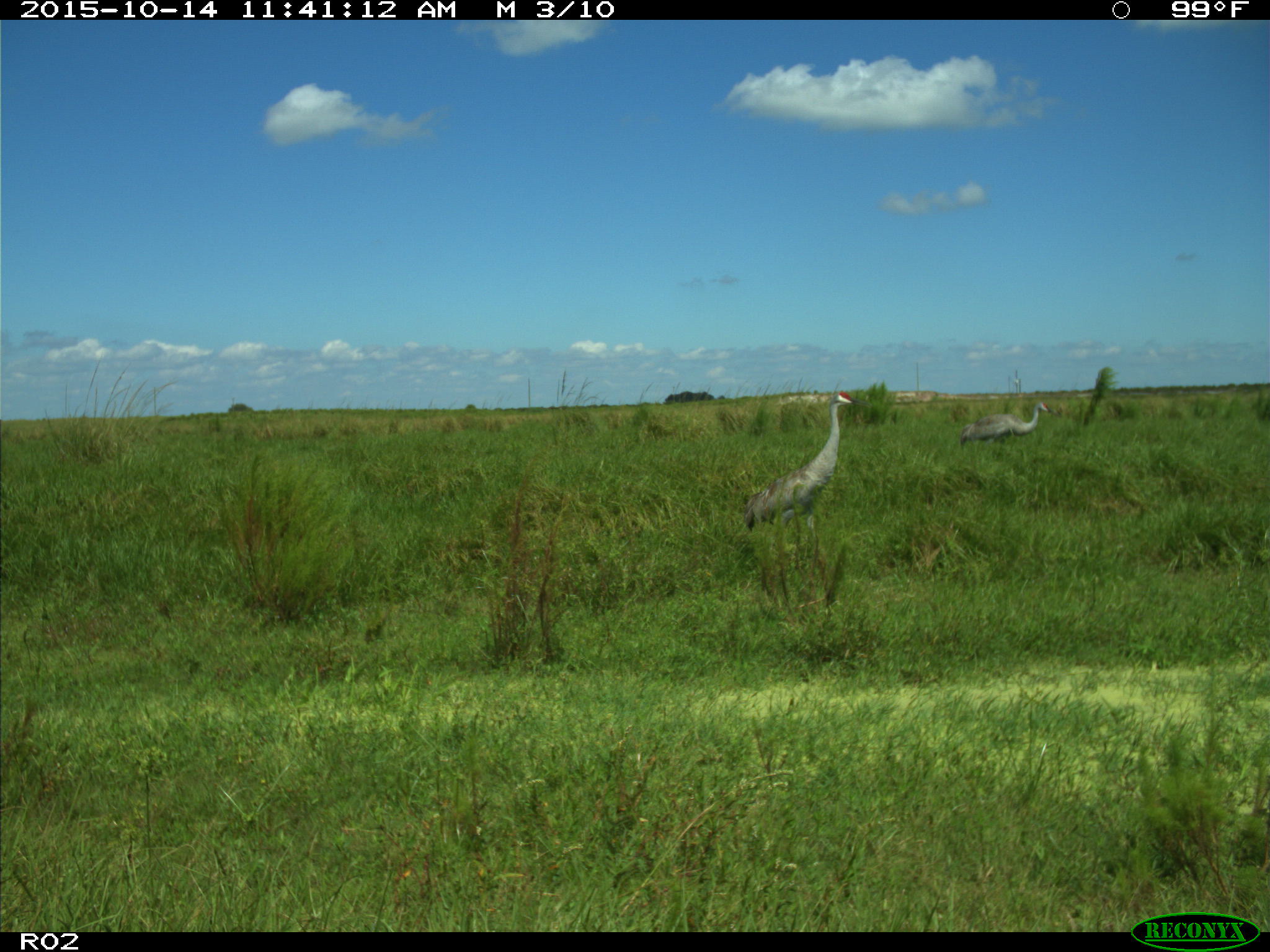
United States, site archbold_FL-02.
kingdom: Animalia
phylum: Chordata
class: Aves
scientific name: Aves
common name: birds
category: unidentified bird